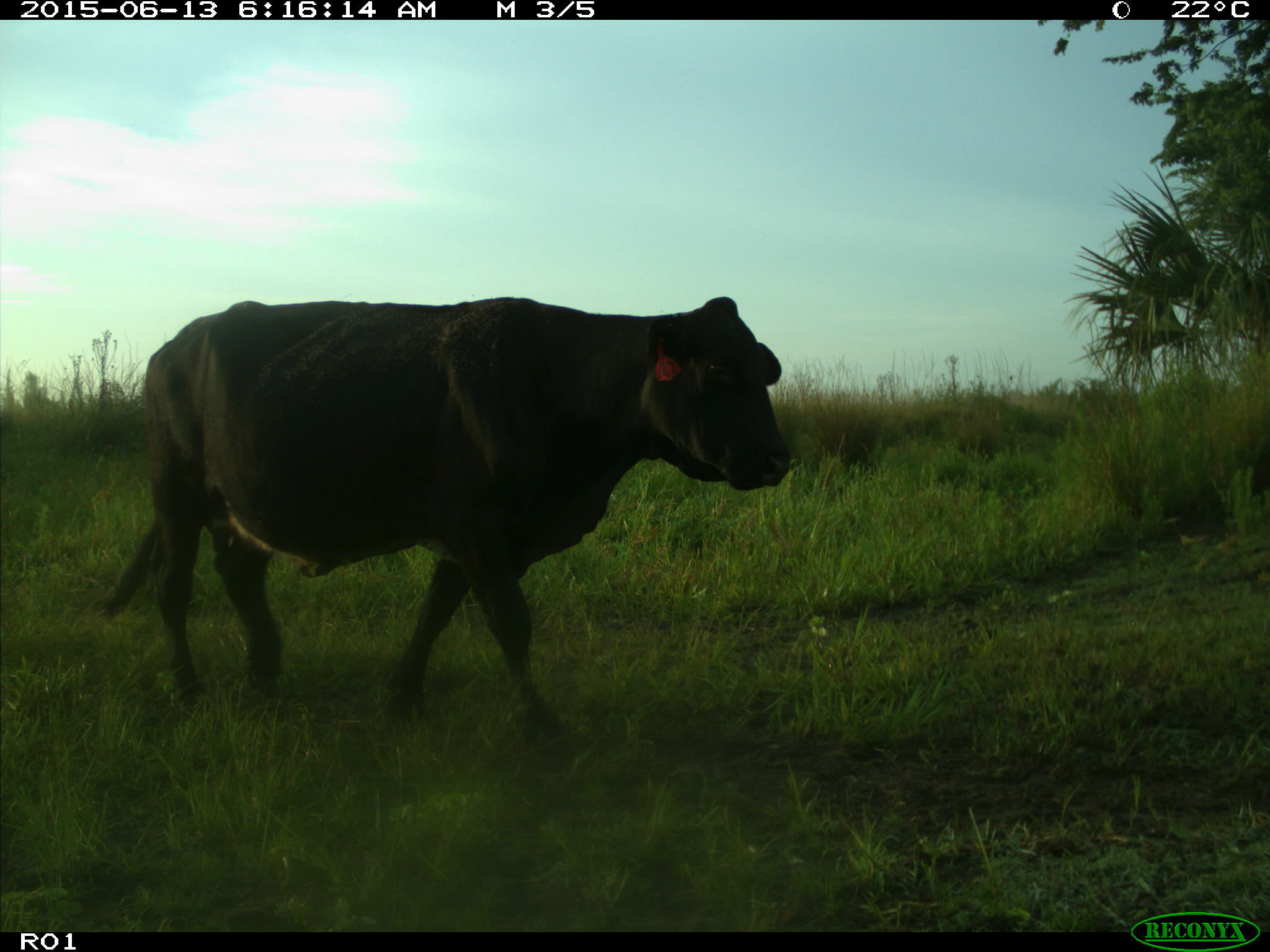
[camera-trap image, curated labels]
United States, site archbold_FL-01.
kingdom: Animalia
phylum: Chordata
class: Mammalia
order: Artiodactyla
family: Bovidae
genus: Bos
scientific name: Bos taurus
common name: domestic cow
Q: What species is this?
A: Bos taurus (domestic cow).